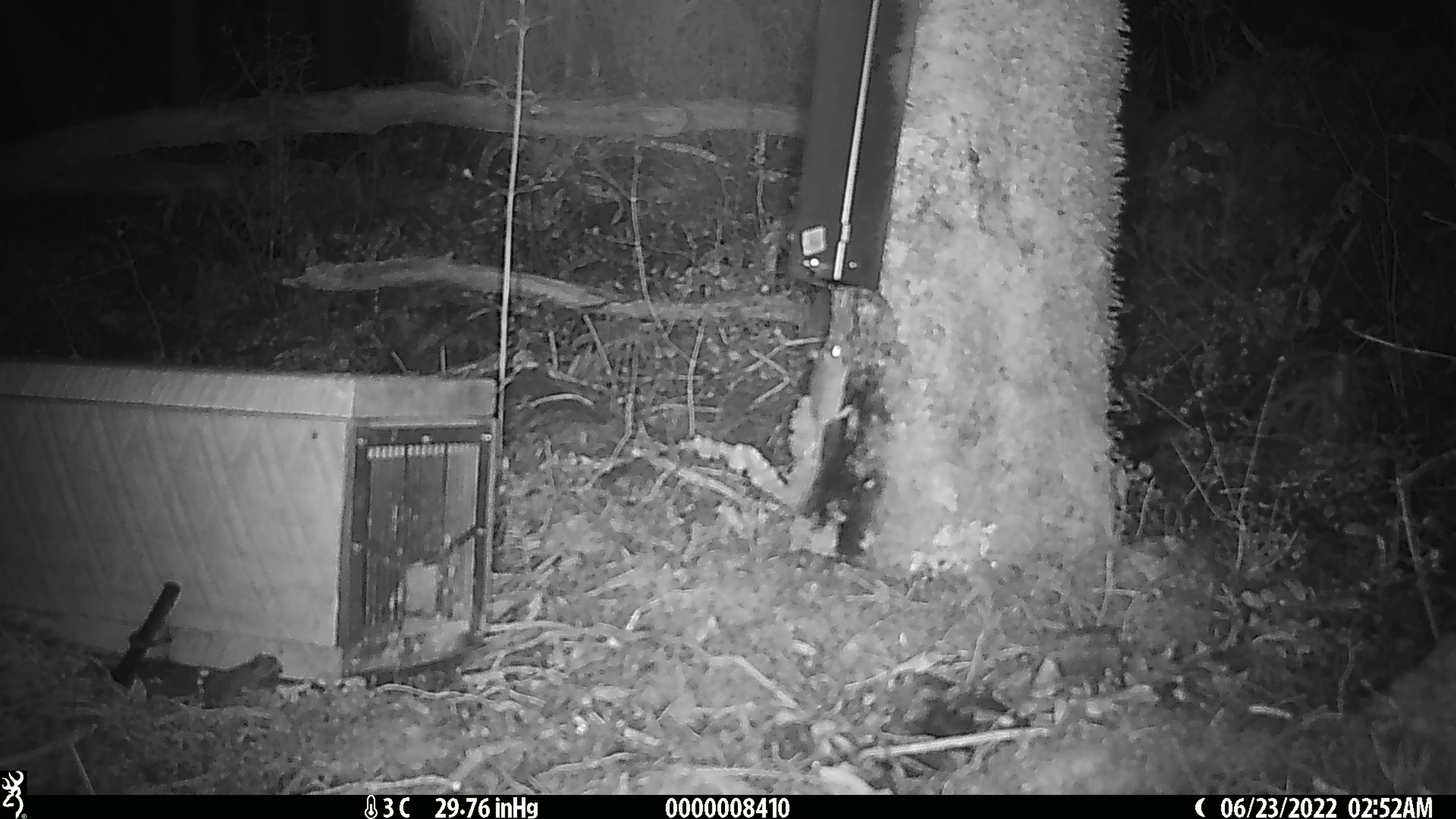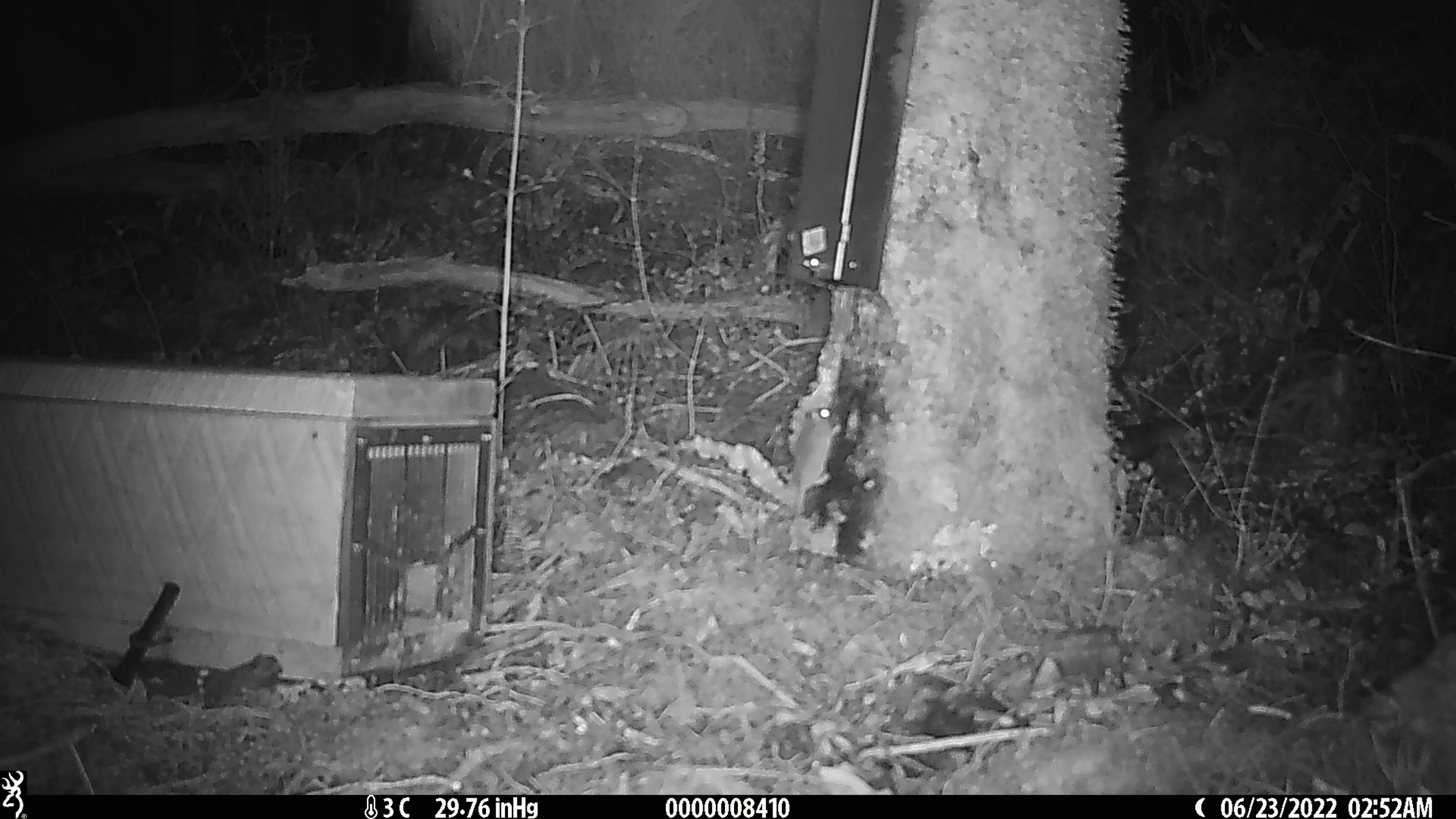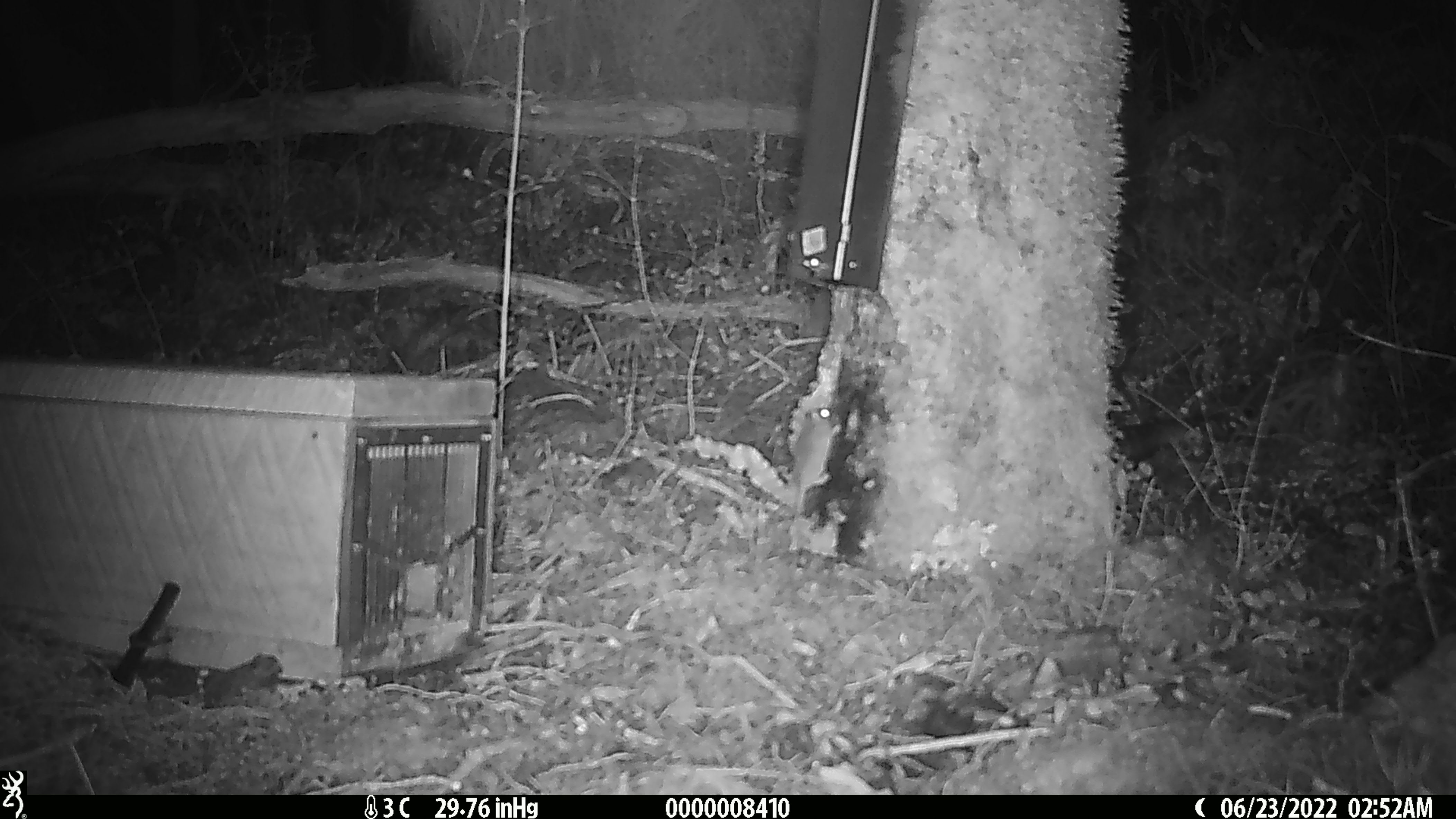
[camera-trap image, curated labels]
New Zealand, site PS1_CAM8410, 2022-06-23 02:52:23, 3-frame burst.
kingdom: Animalia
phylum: Chordata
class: Mammalia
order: Rodentia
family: Muridae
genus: Mus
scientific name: Mus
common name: mouse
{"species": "mouse (Mus)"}